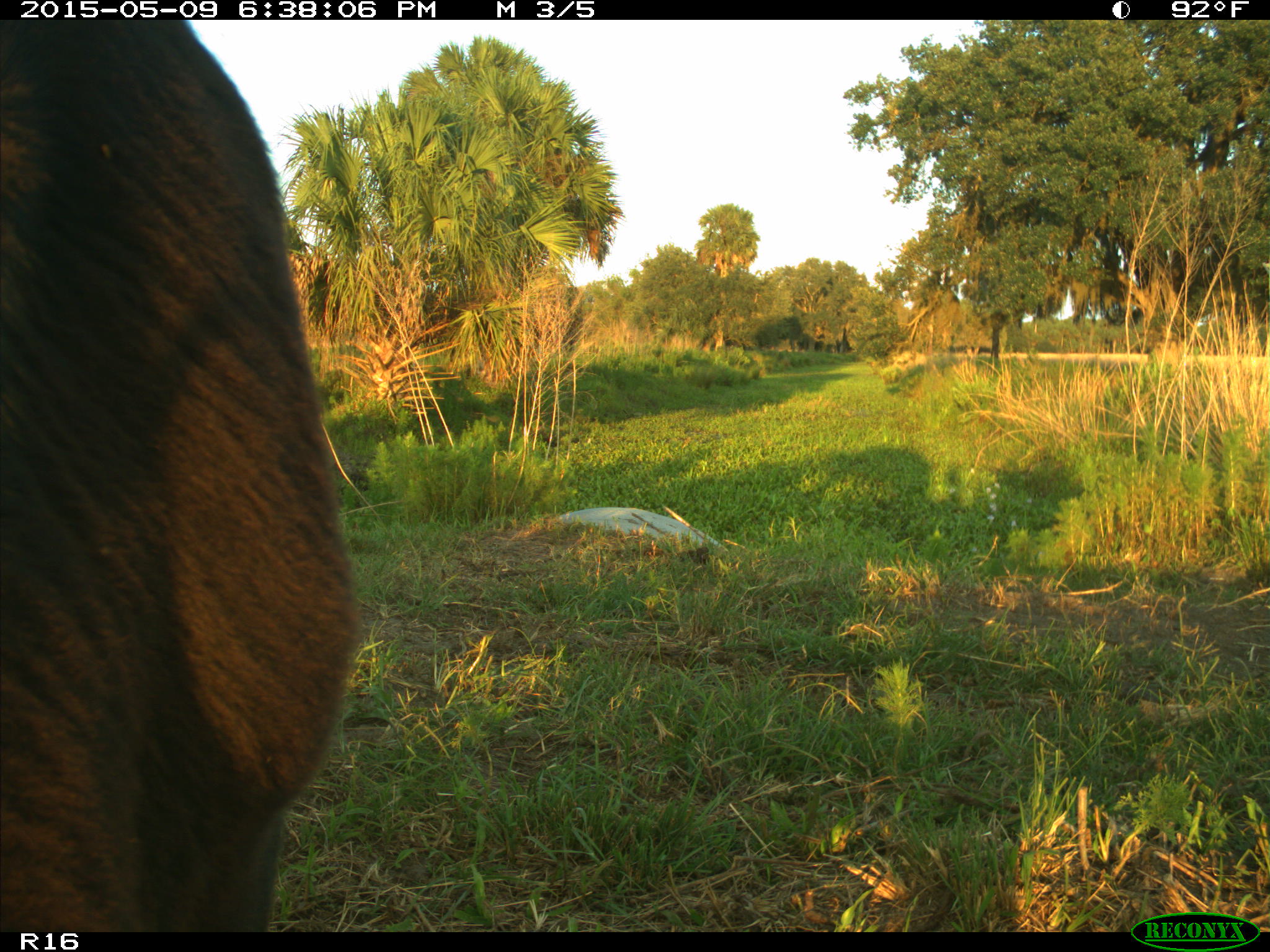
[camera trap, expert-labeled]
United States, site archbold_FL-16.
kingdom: Animalia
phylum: Chordata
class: Mammalia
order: Artiodactyla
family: Bovidae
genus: Bos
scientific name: Bos taurus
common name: domestic cow